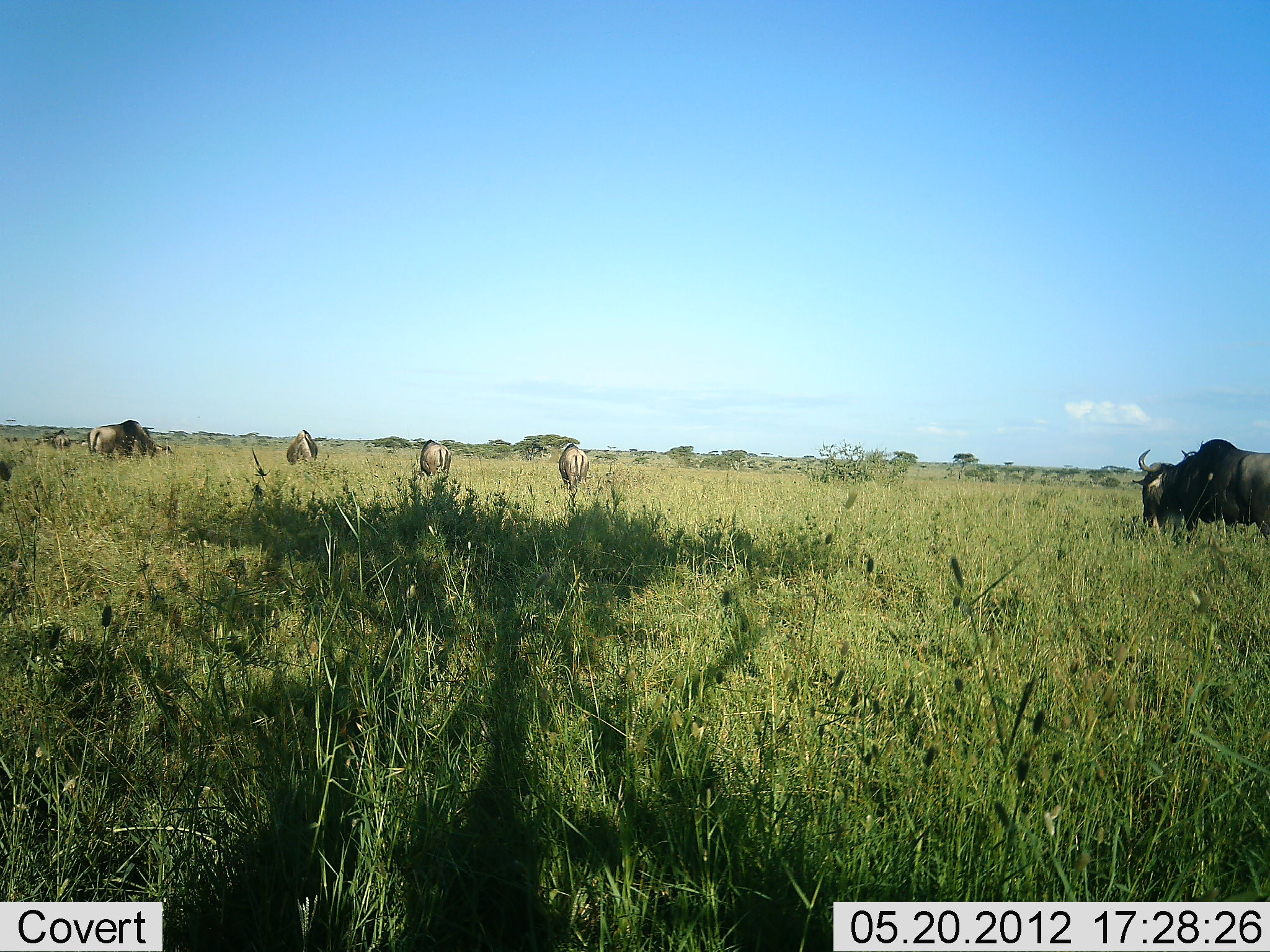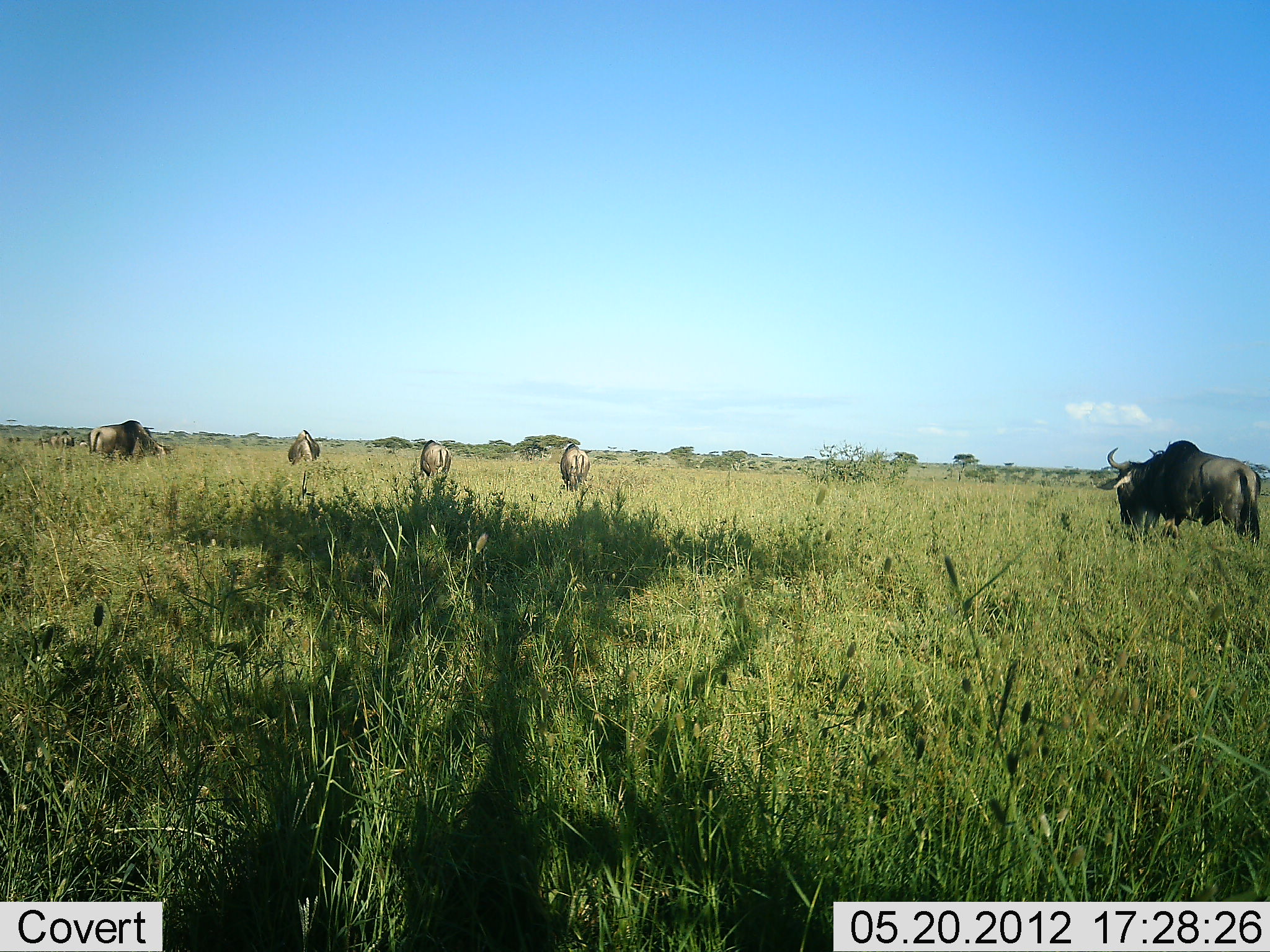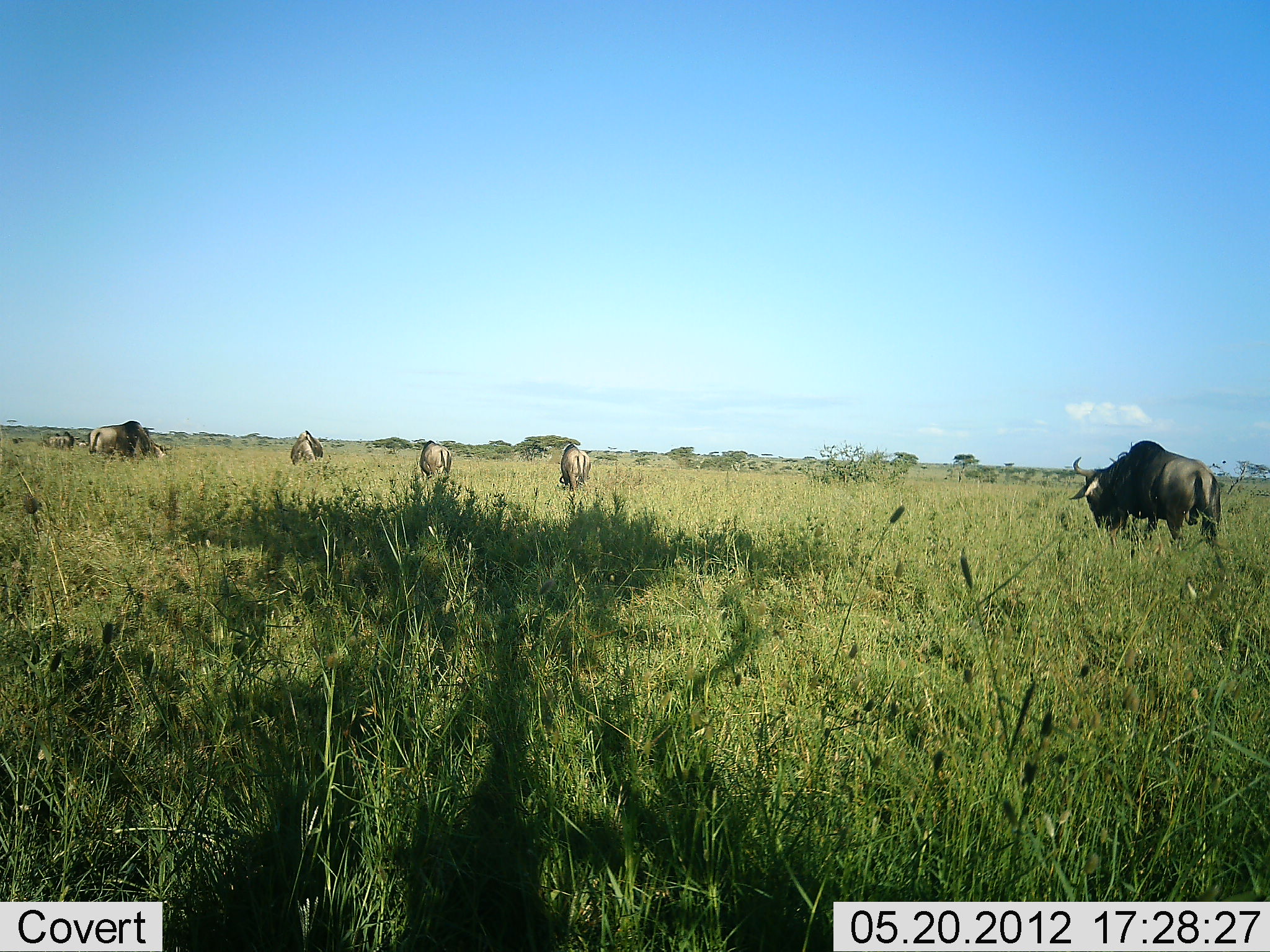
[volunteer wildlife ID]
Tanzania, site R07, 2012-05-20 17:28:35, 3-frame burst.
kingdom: Animalia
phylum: Chordata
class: Mammalia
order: Artiodactyla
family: Bovidae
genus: Connochaetes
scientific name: Connochaetes taurinus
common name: blue wildebeest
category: wildebeest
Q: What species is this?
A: Wildebeest (blue wildebeest) (Connochaetes taurinus).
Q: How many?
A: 6.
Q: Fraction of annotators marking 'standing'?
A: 30%.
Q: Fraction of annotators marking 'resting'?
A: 0%.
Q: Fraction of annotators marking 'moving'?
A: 70%.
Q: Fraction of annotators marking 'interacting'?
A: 0%.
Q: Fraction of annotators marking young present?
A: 0%.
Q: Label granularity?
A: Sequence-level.